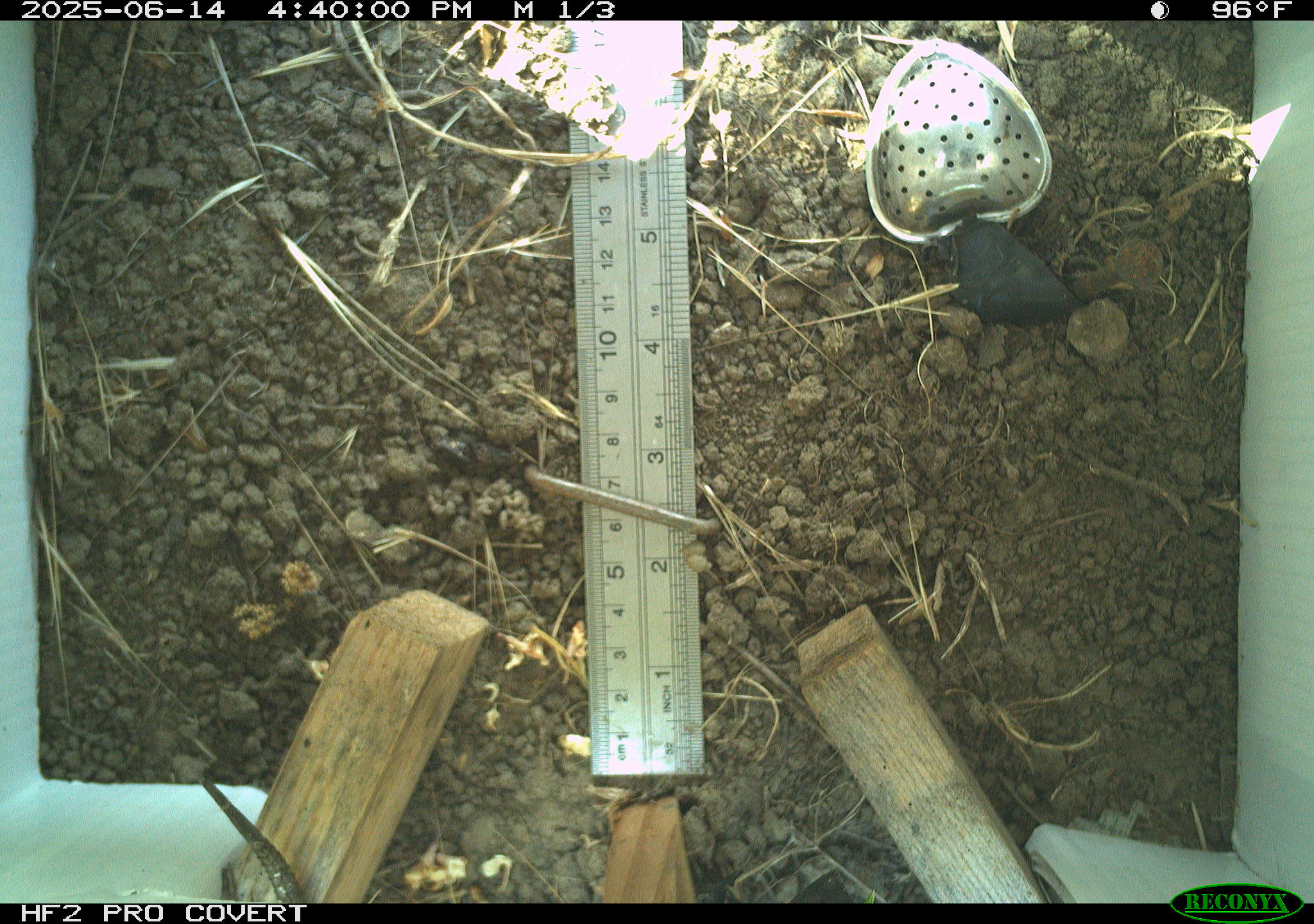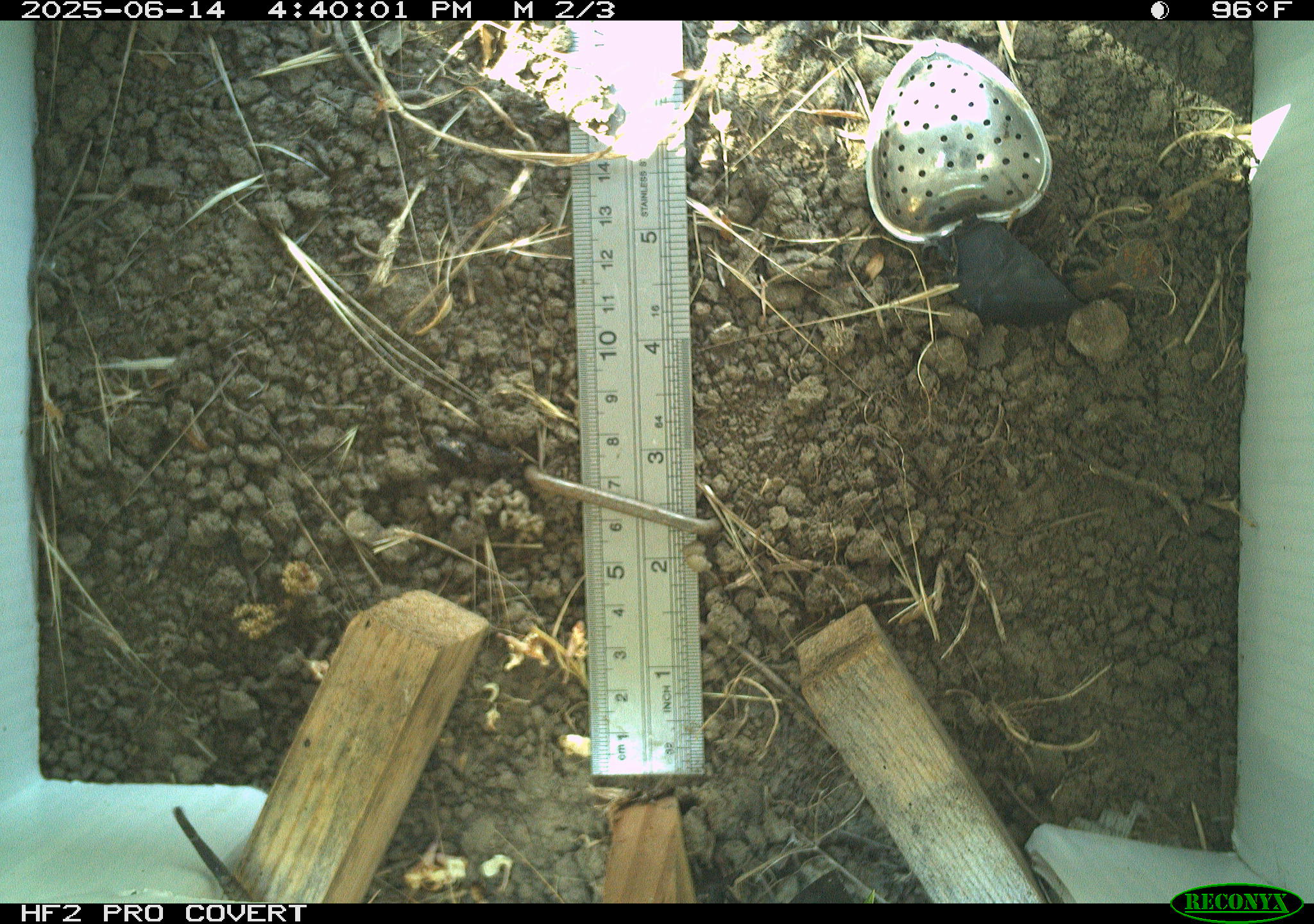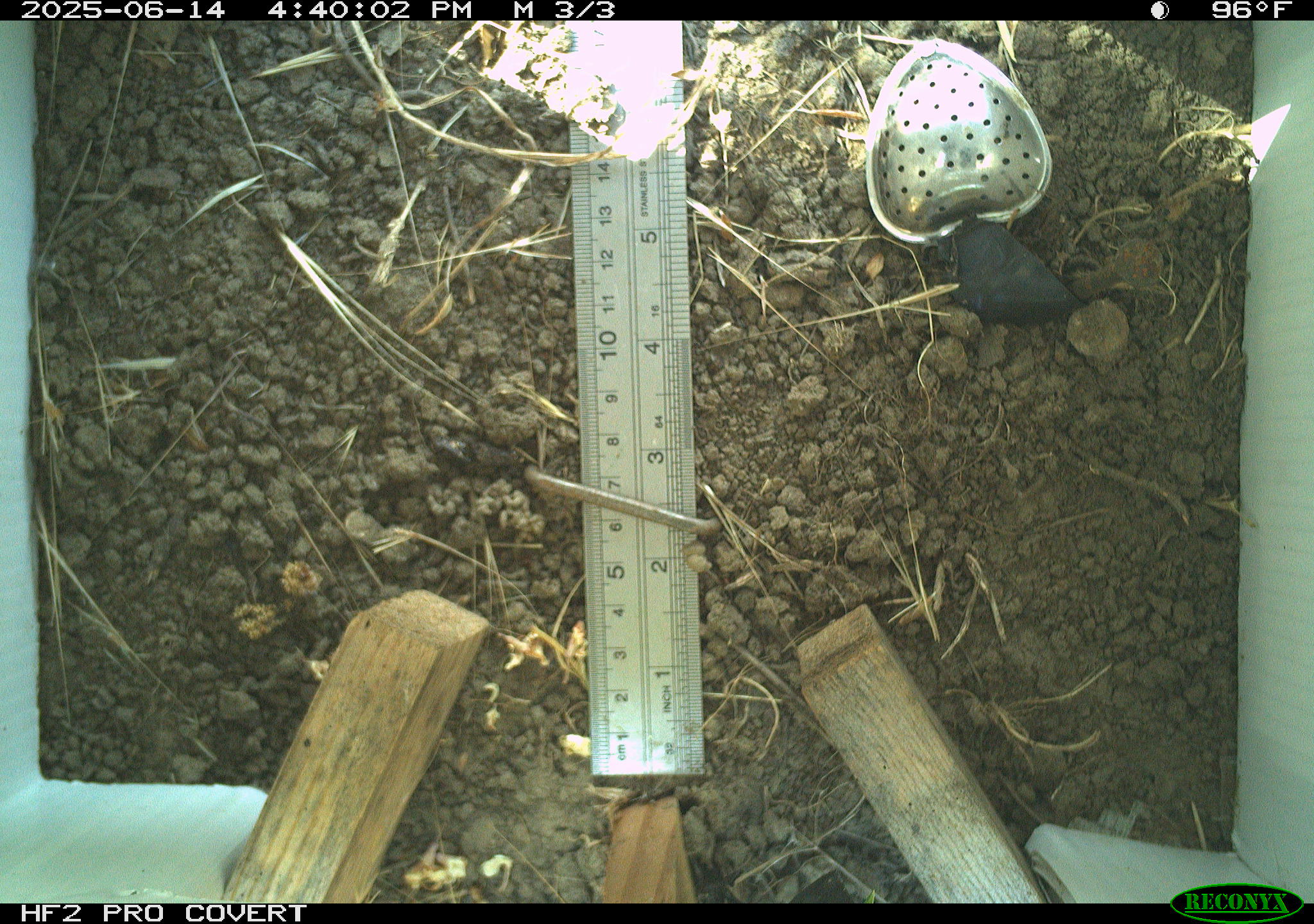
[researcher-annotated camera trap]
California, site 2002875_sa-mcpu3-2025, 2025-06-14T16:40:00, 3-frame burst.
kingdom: Animalia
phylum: Chordata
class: Reptilia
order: Squamata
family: Phrynosomatidae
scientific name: Phrynosomatidae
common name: north american spiny lizards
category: sceloporus/uta species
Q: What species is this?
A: Sceloporus/uta species (north american spiny lizards) (Phrynosomatidae).